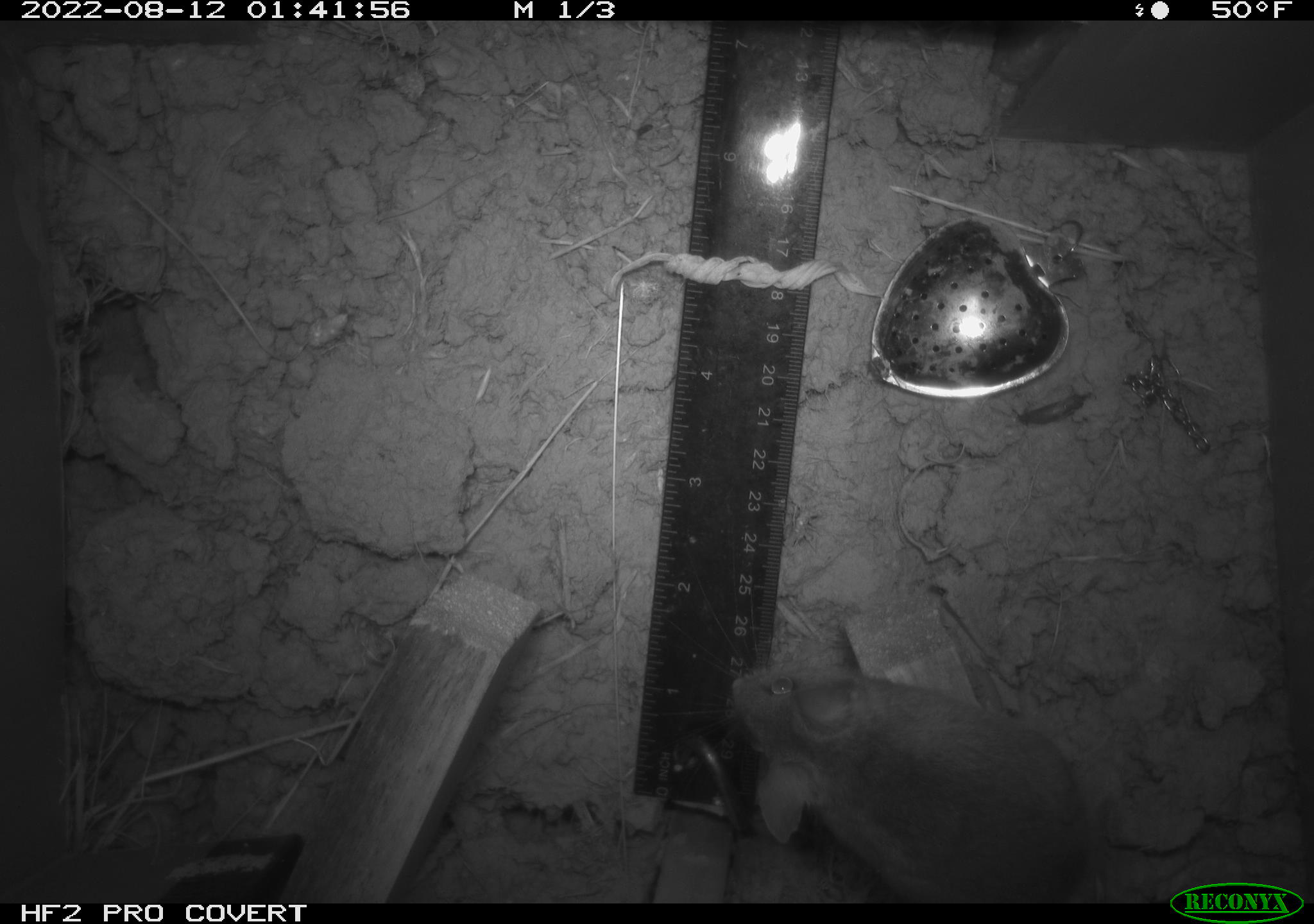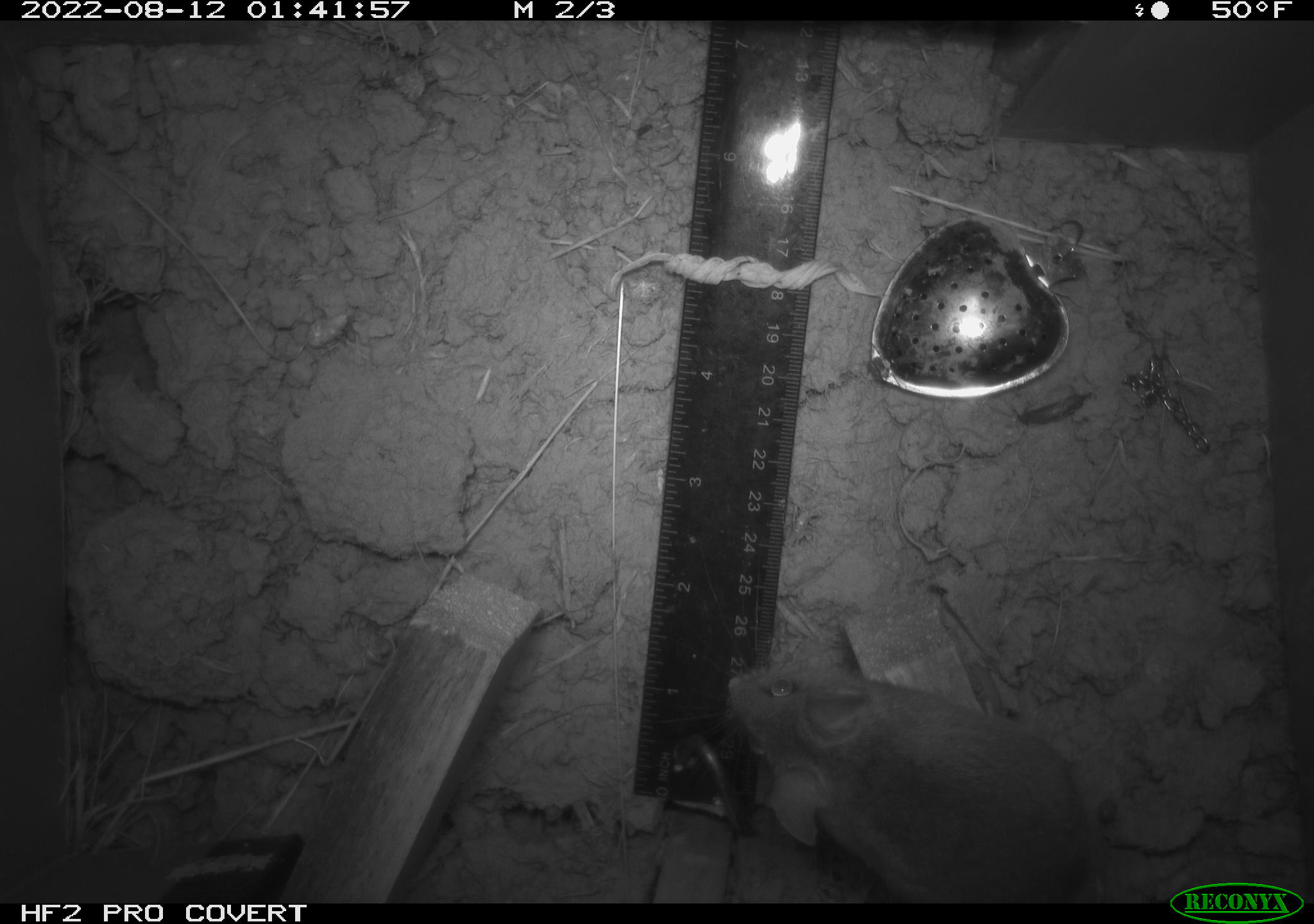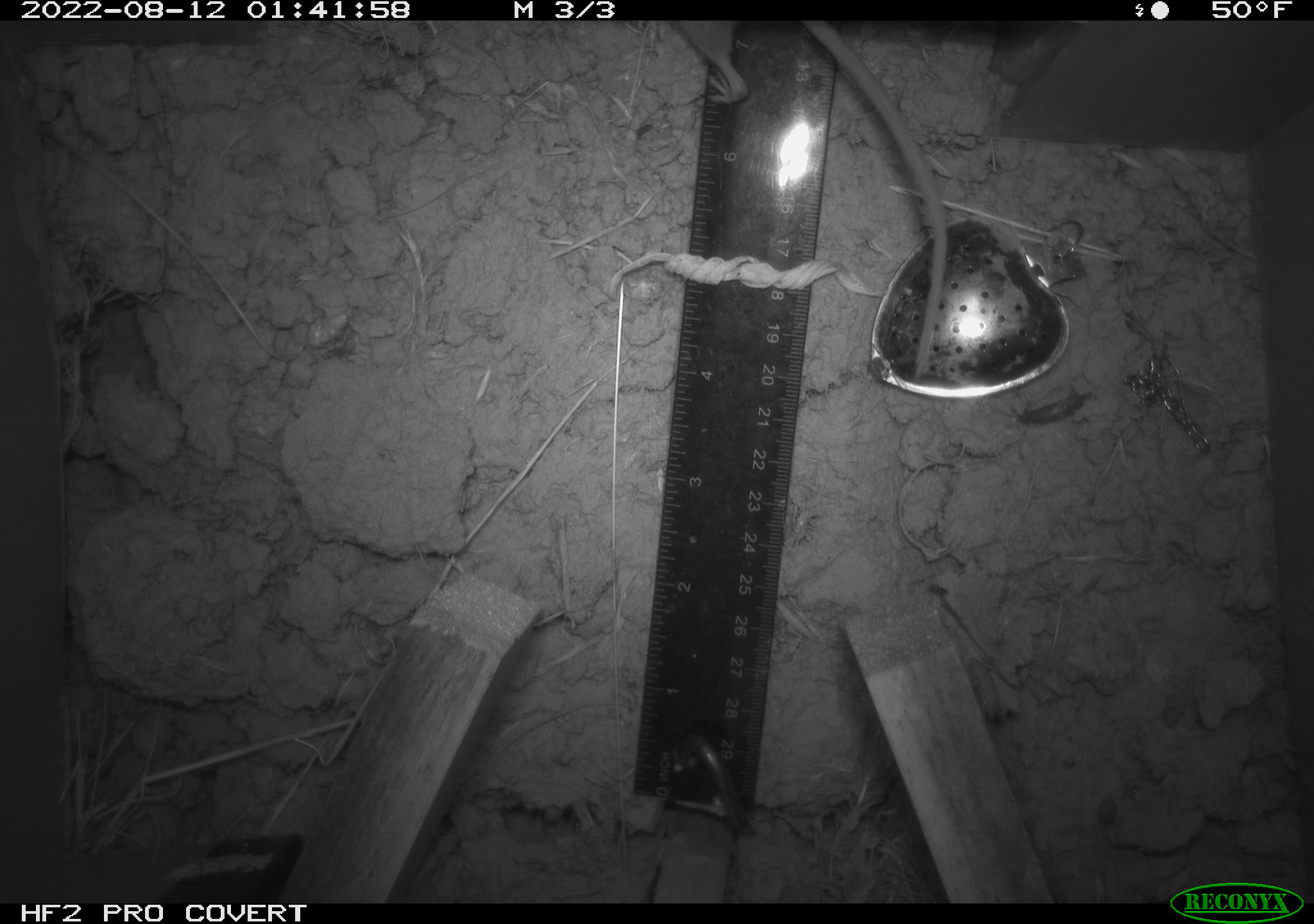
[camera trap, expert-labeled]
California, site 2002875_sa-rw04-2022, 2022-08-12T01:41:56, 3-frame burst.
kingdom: Animalia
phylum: Chordata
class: Mammalia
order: Rodentia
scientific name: Rodentia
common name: mouse species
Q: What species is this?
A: Mouse species (Rodentia).